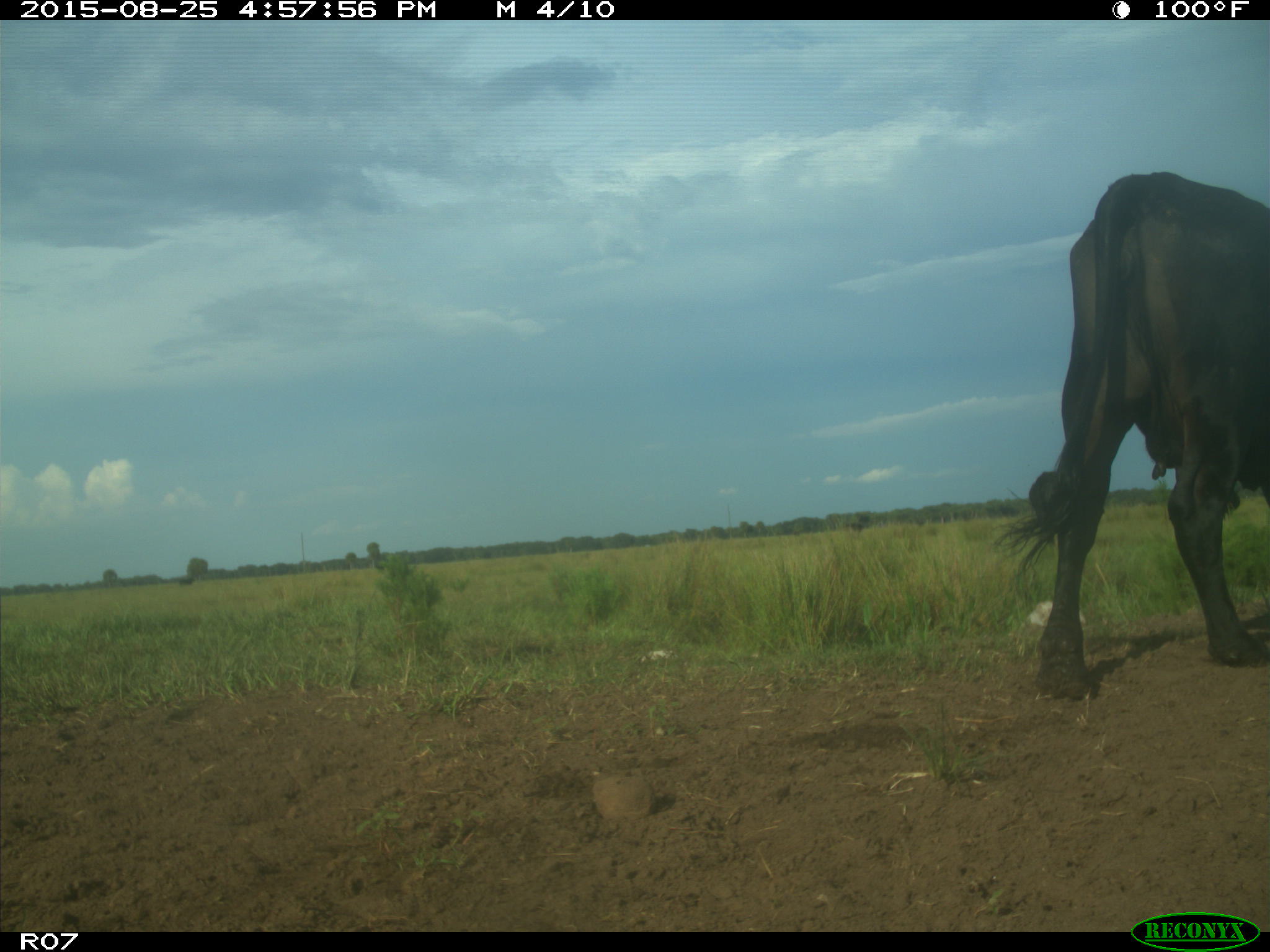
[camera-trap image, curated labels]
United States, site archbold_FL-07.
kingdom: Animalia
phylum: Chordata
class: Mammalia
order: Artiodactyla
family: Bovidae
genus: Bos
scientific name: Bos taurus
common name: domestic cow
Bos taurus (domestic cow).